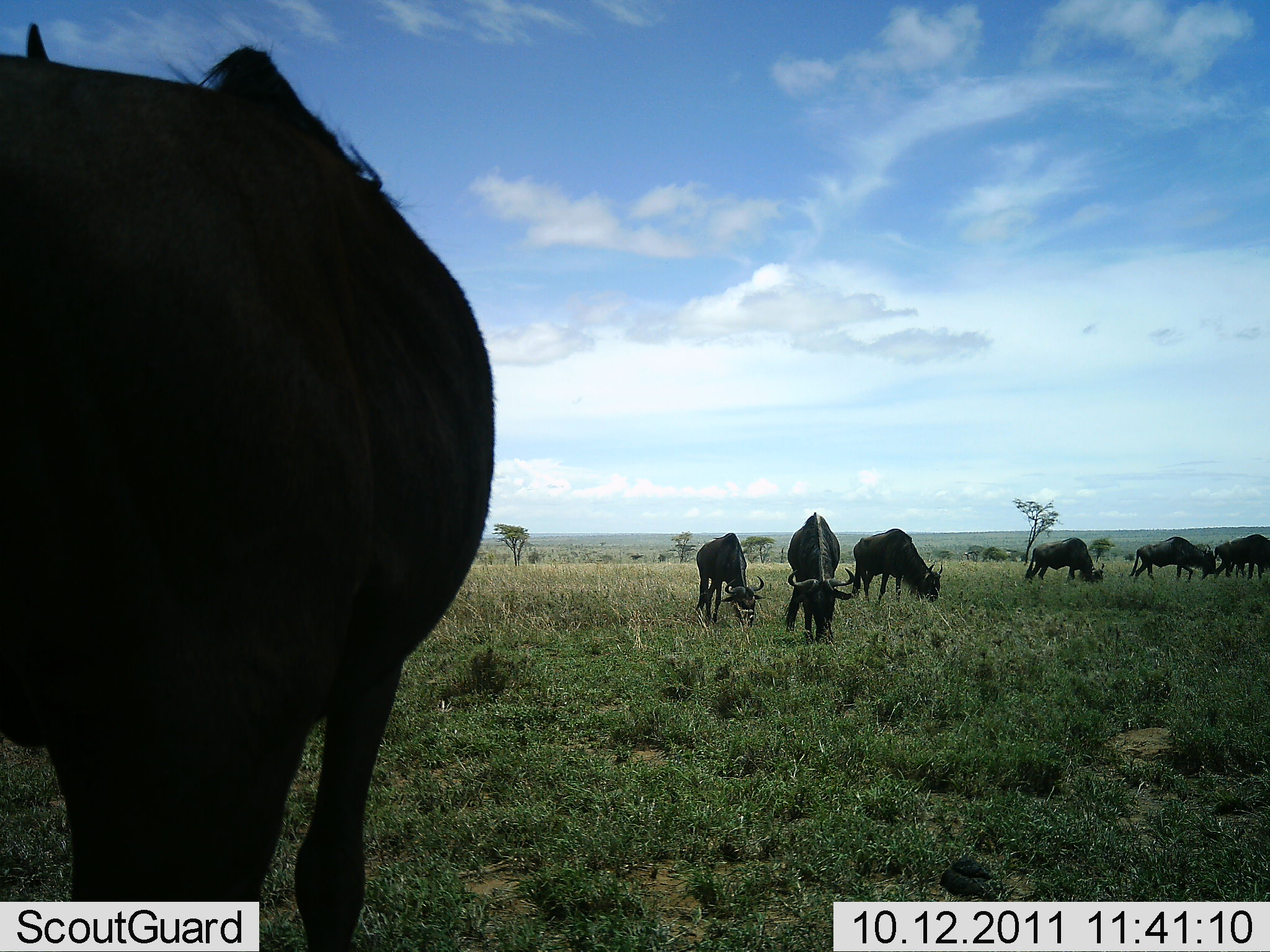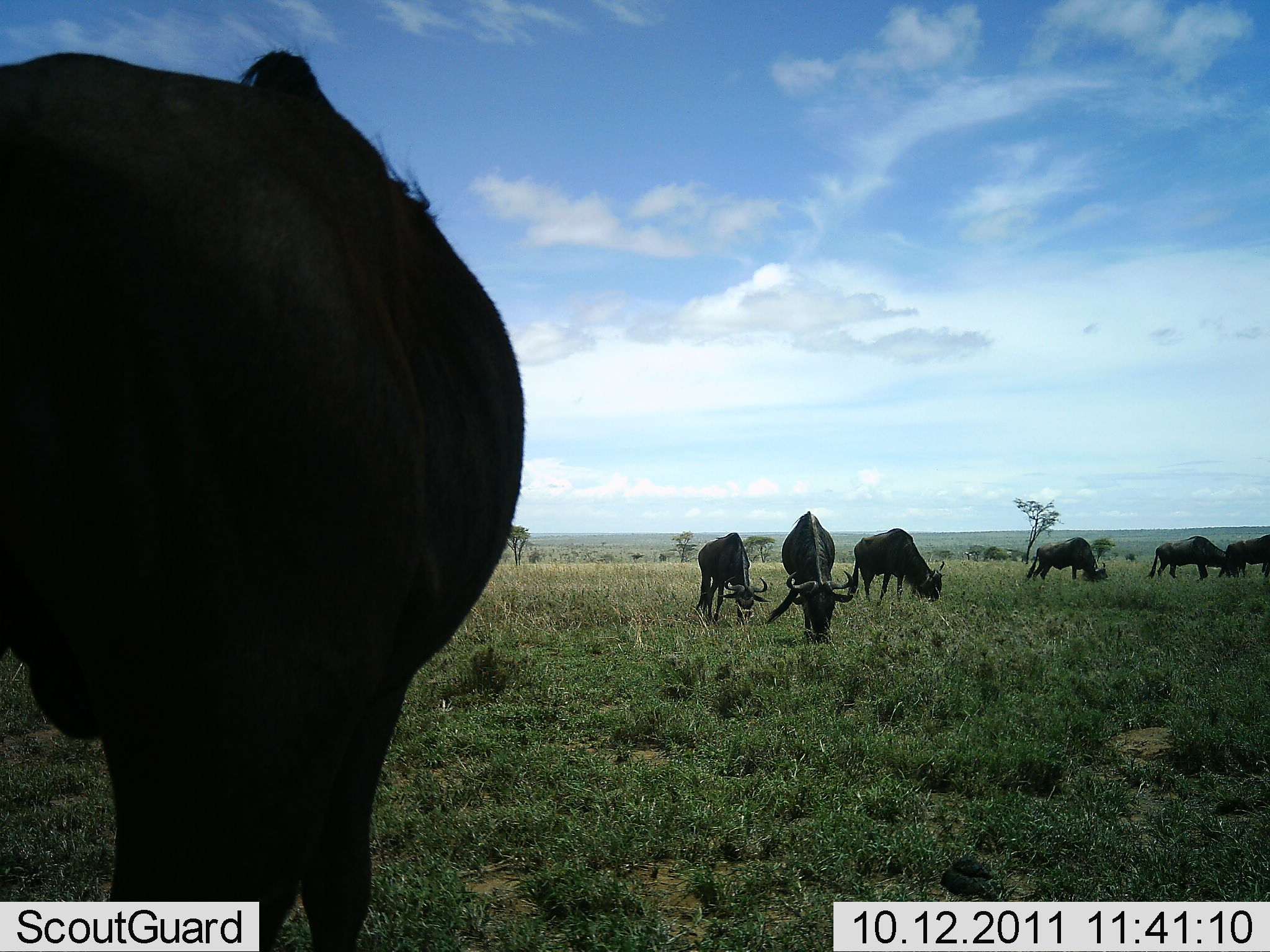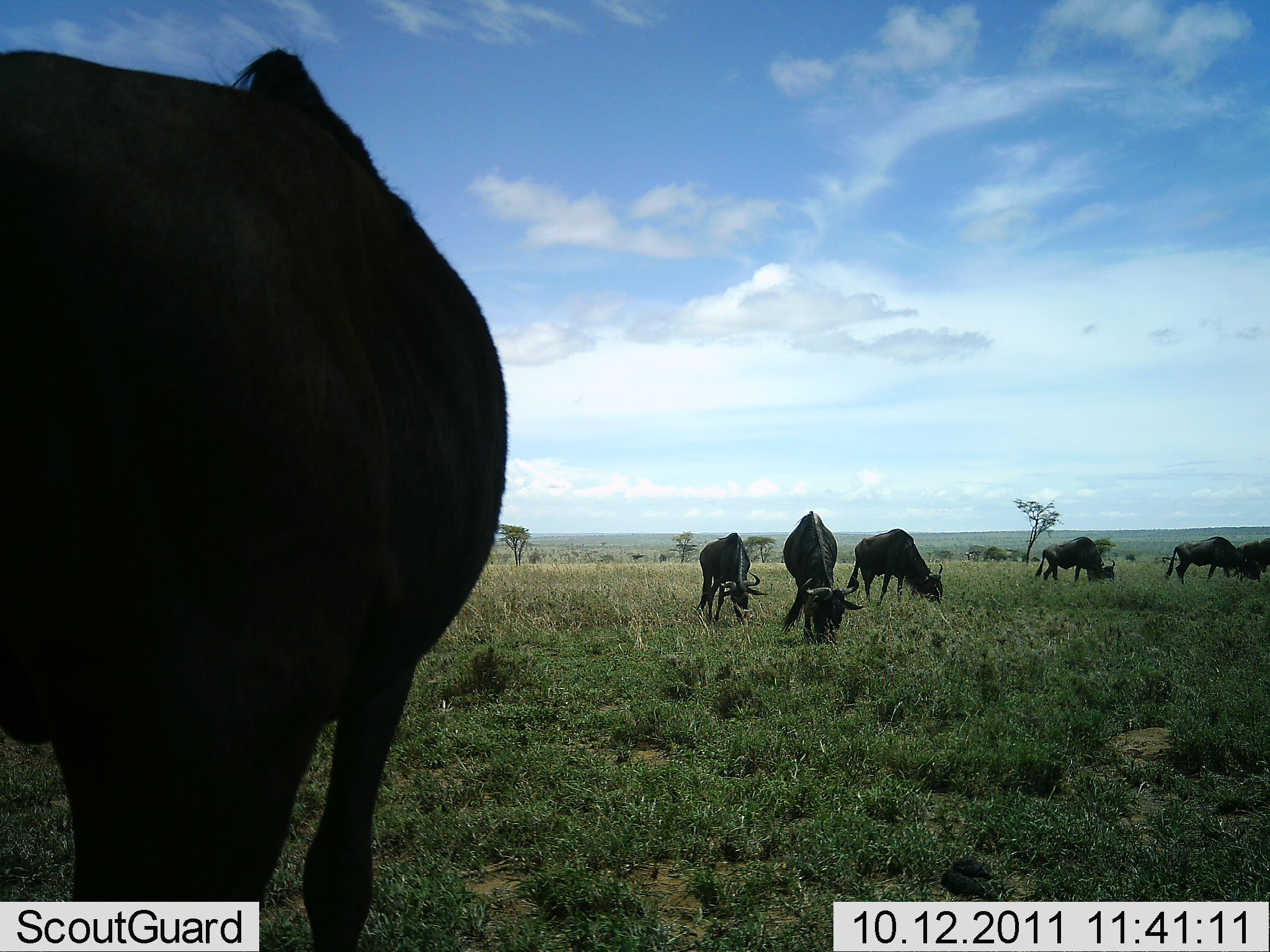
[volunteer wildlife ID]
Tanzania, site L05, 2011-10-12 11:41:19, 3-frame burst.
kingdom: Animalia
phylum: Chordata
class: Mammalia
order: Artiodactyla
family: Bovidae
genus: Connochaetes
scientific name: Connochaetes taurinus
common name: blue wildebeest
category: wildebeest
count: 7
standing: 50%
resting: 0%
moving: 10%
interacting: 0%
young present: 0%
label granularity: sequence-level